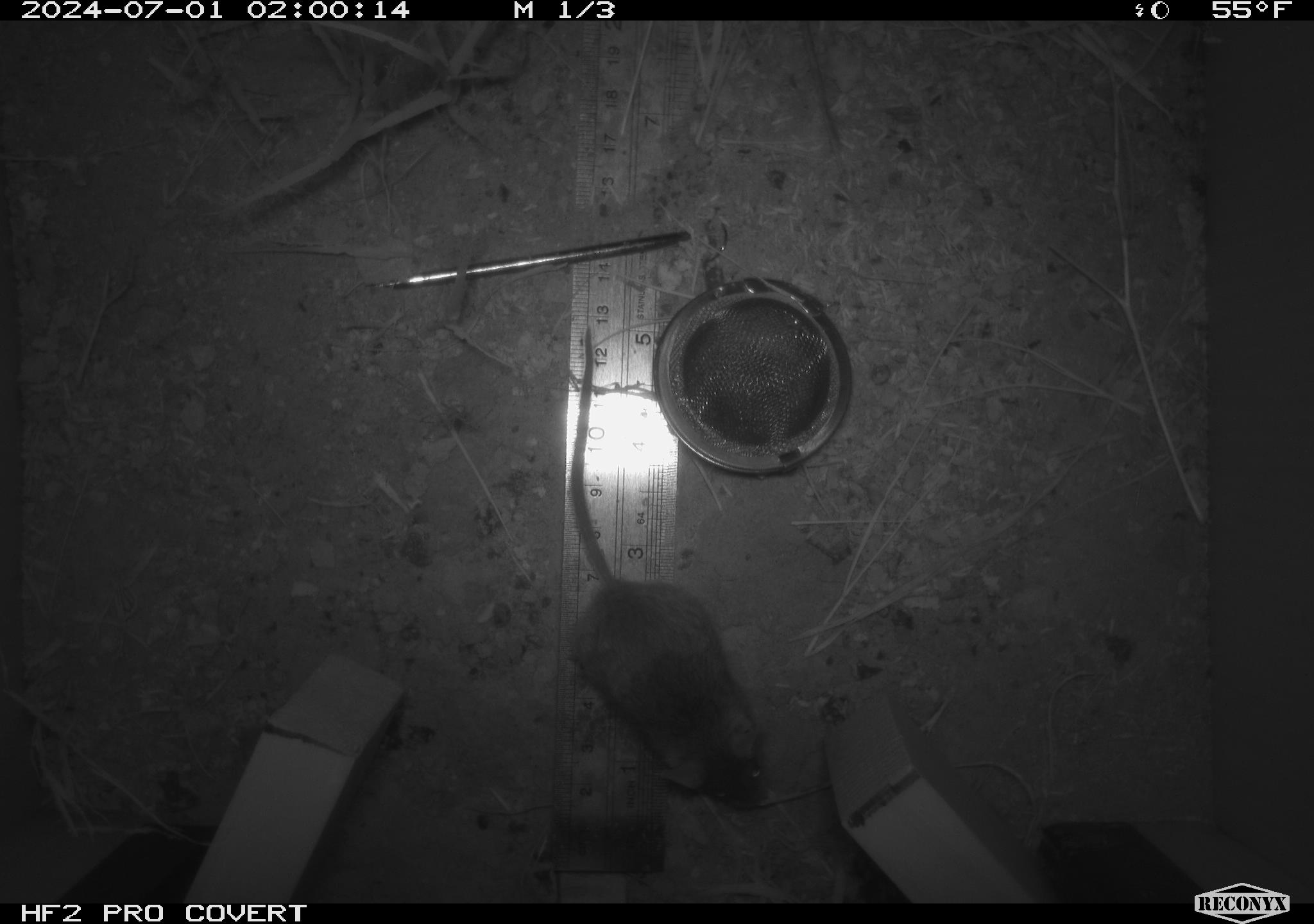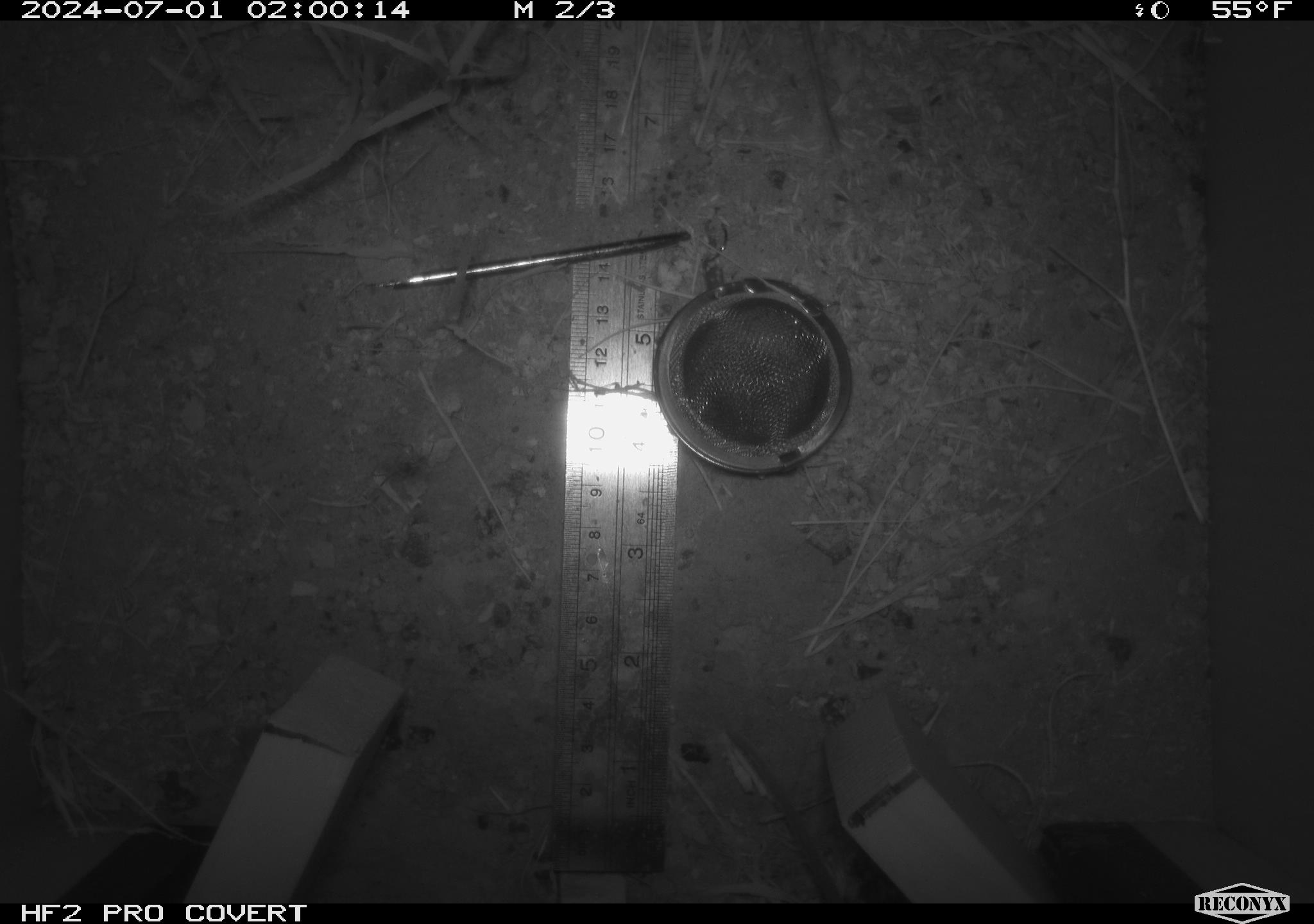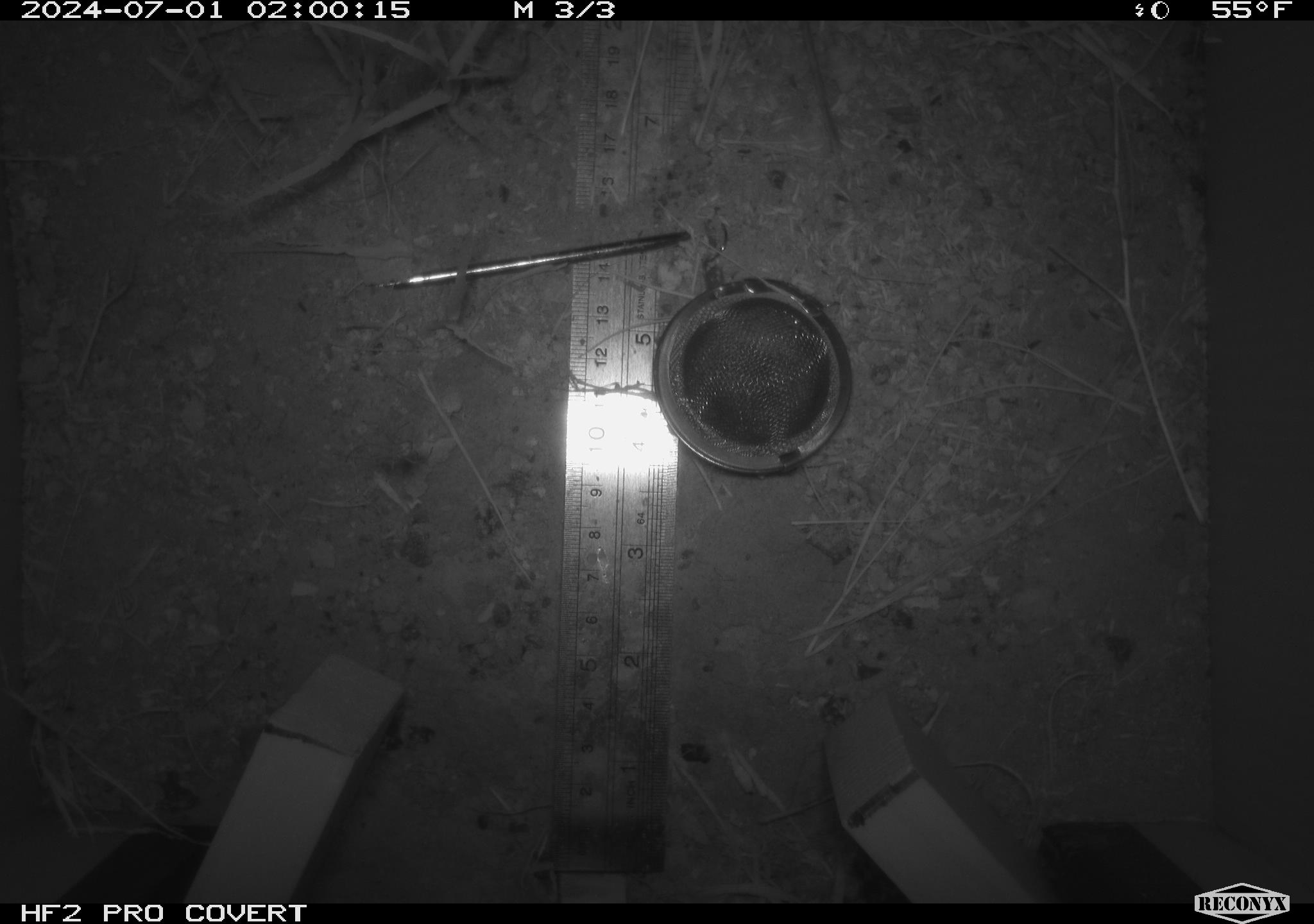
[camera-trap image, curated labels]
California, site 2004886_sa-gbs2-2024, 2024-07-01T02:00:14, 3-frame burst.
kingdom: Animalia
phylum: Chordata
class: Mammalia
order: Rodentia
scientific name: Rodentia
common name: mouse species